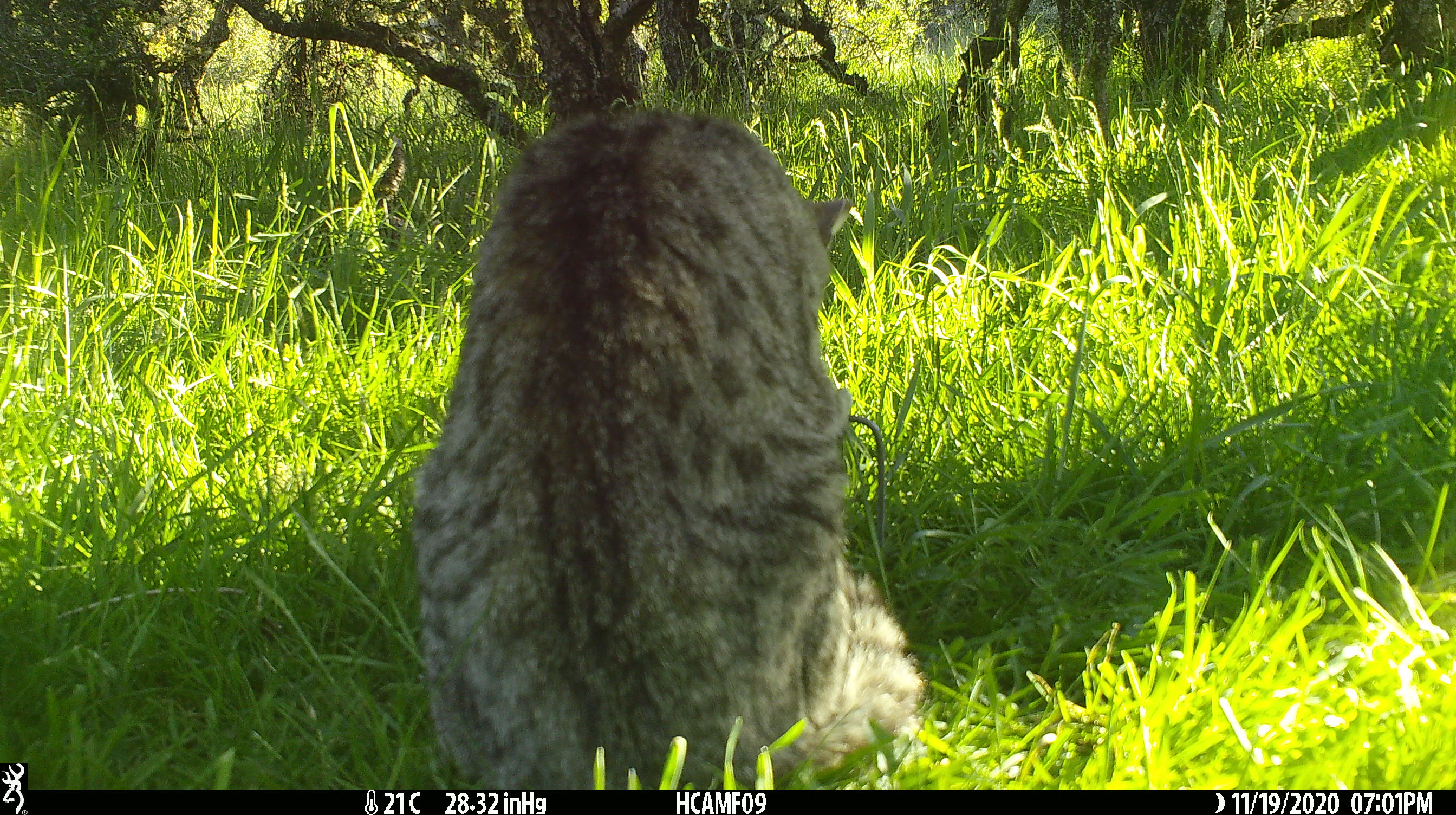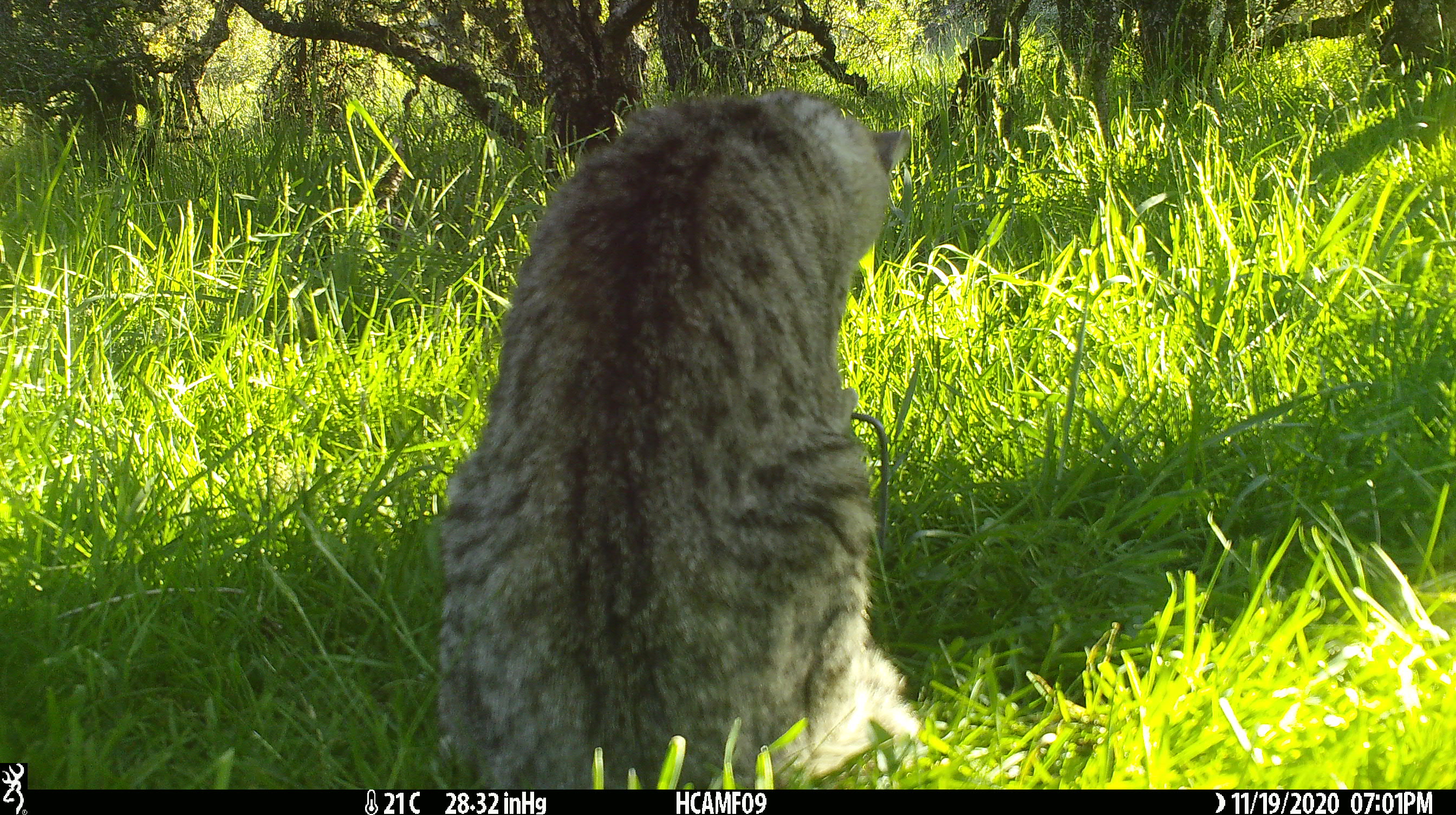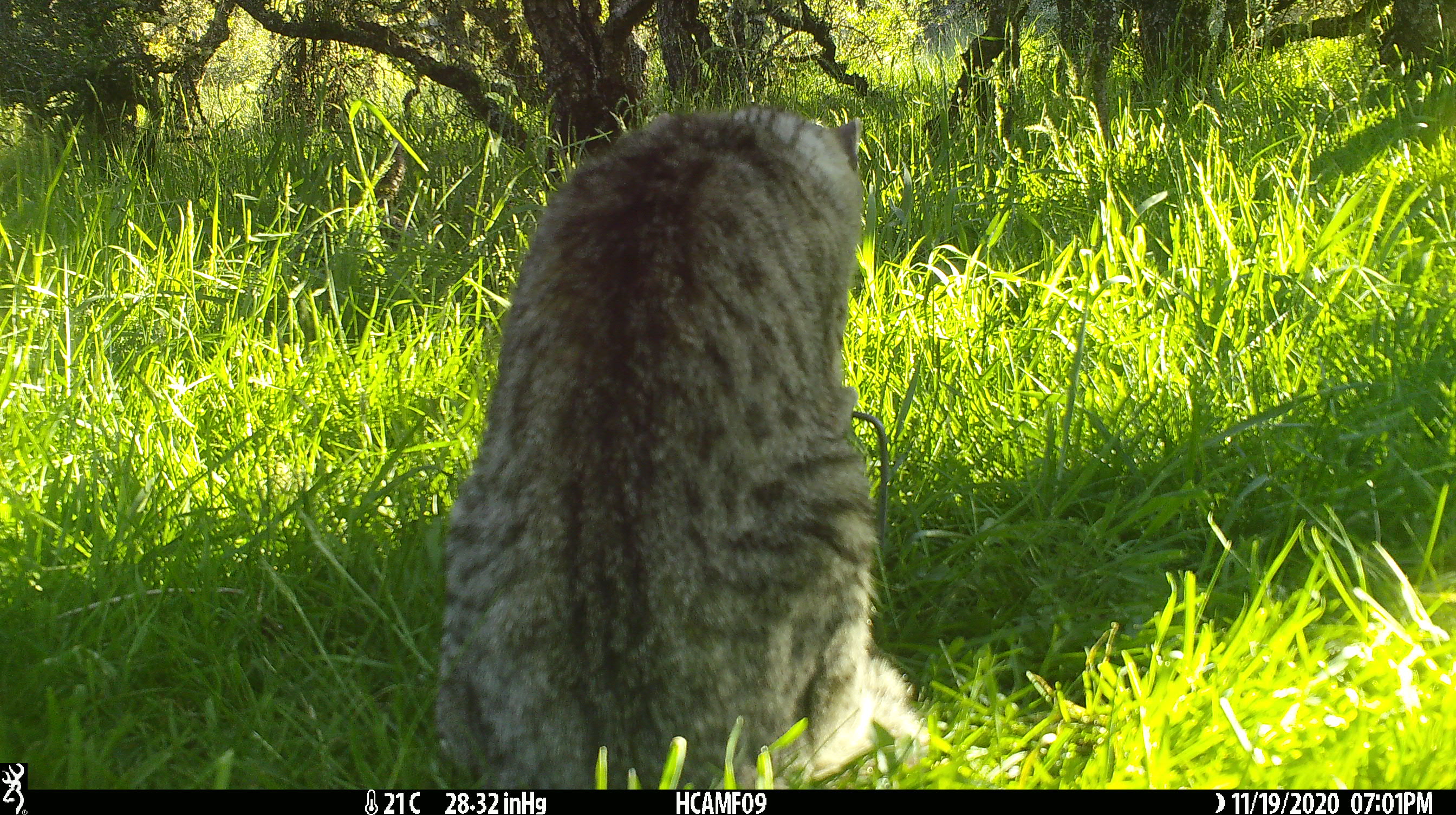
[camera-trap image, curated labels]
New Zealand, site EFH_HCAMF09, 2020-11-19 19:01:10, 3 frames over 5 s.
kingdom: Animalia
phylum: Chordata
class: Mammalia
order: Carnivora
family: Felidae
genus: Felis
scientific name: Felis catus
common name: domestic cat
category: cat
Cat (domestic cat) (Felis catus).